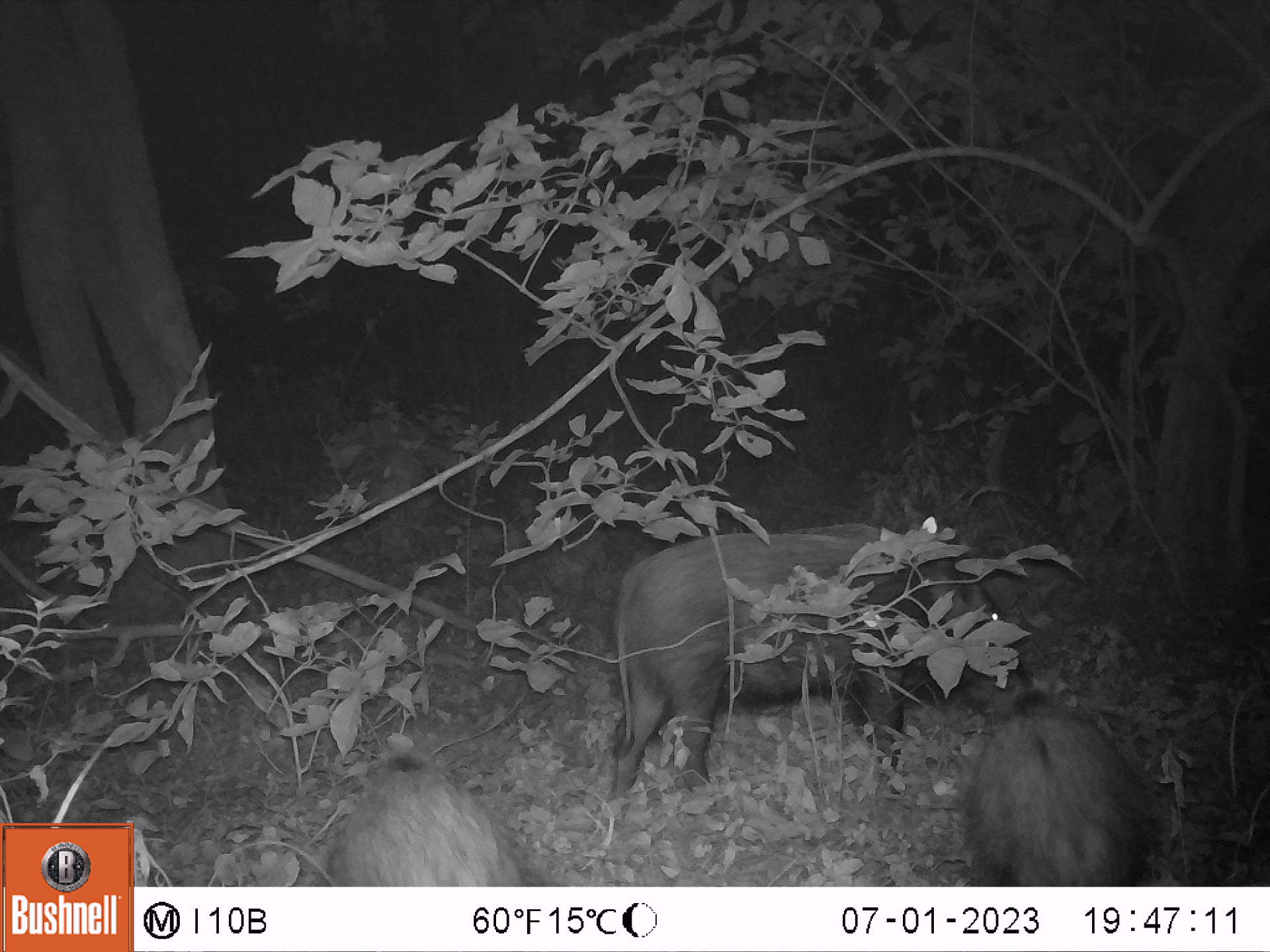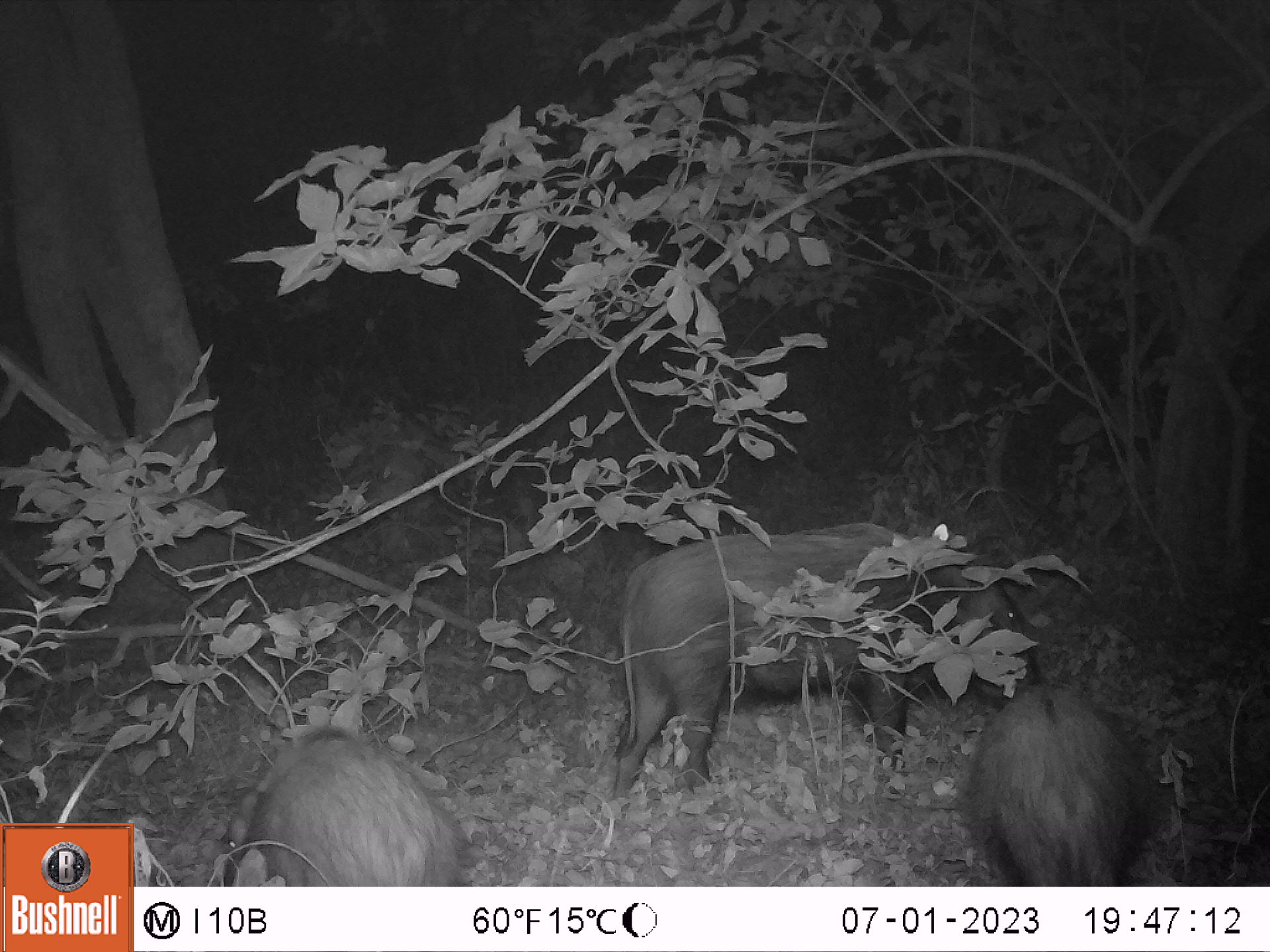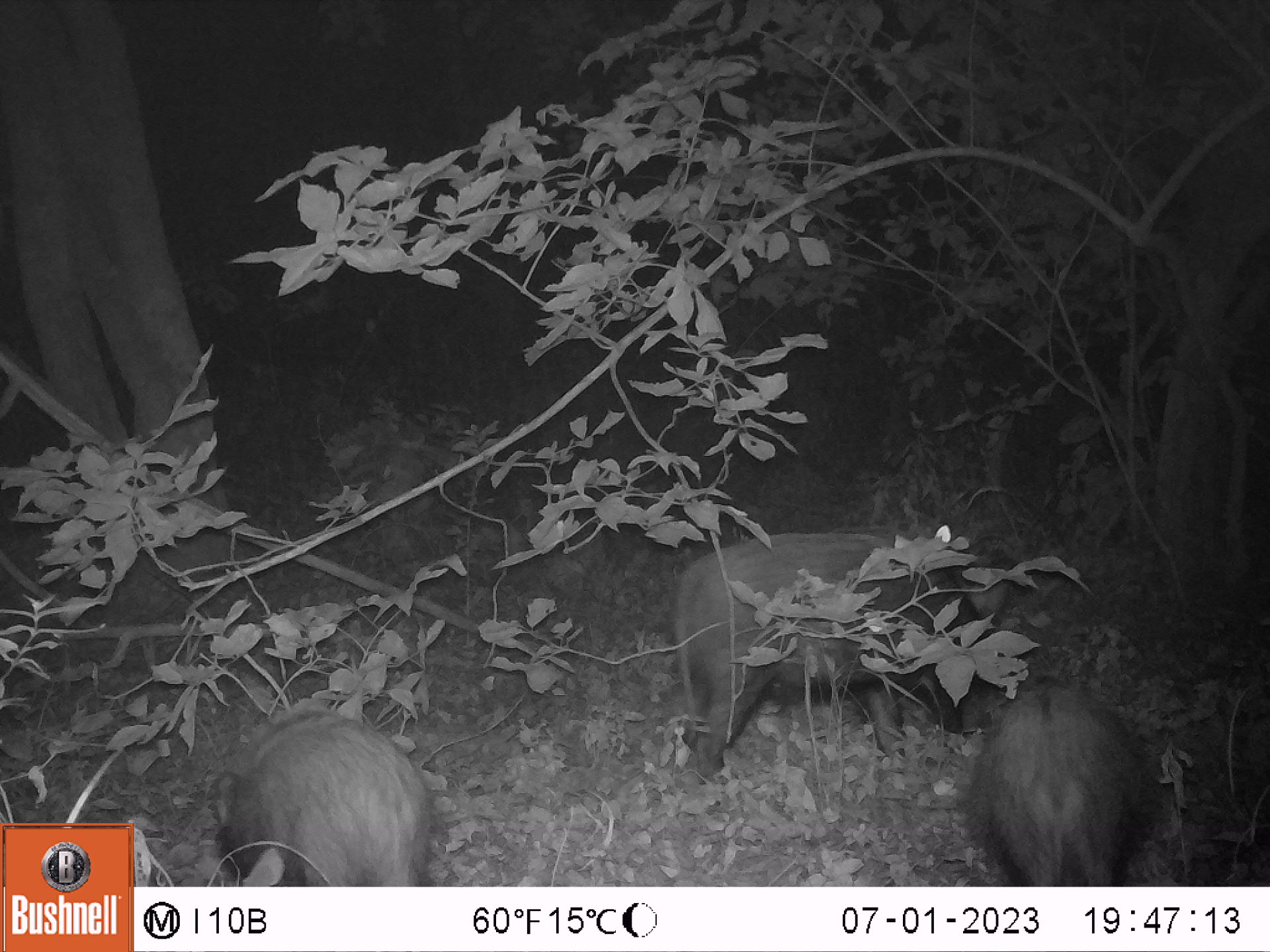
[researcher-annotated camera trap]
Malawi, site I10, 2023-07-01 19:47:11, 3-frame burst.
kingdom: Animalia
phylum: Chordata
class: Mammalia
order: Artiodactyla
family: Suidae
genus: Potamochoerus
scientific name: Potamochoerus larvatus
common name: bushpig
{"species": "bushpig (Potamochoerus larvatus)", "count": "3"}